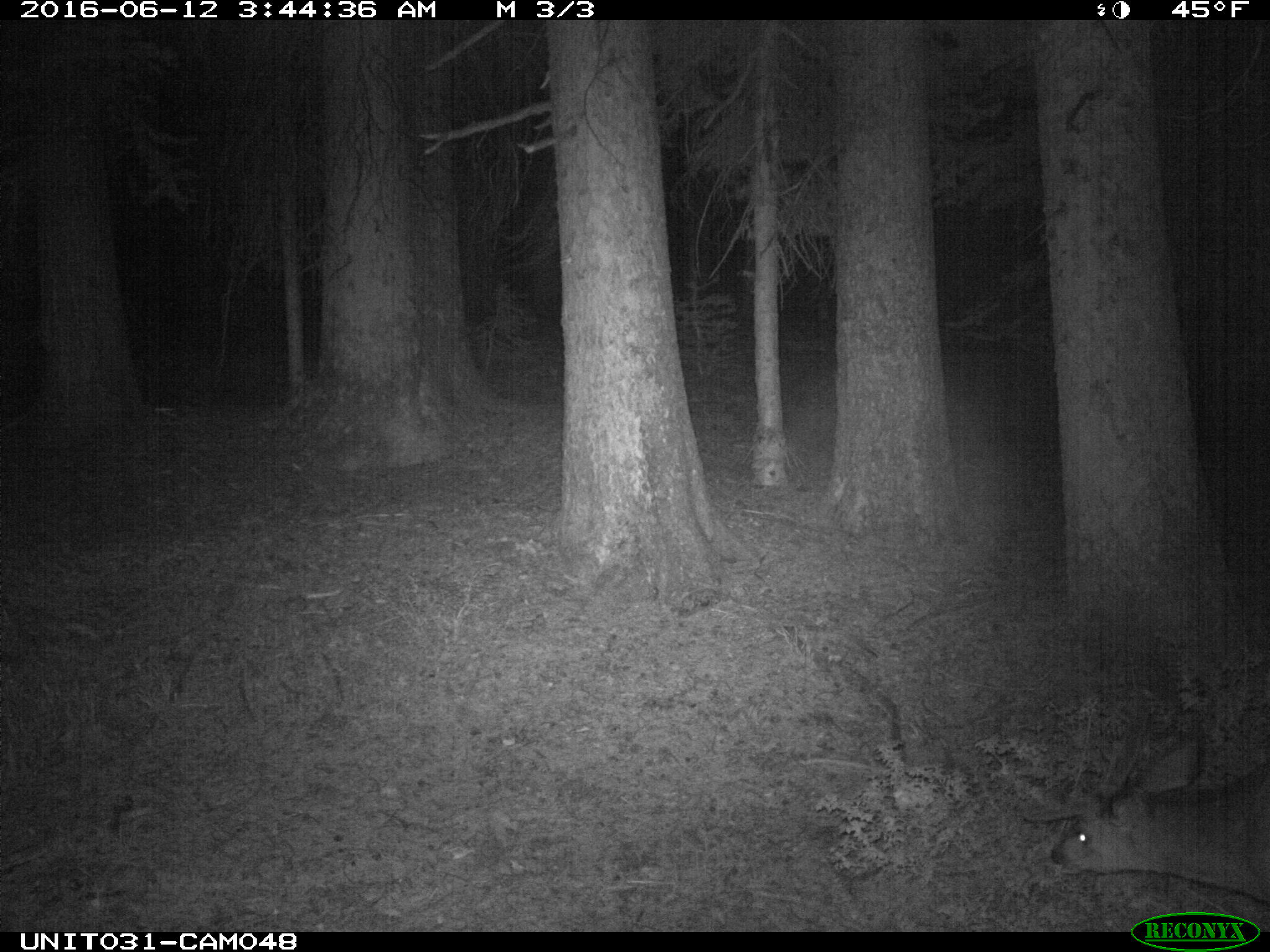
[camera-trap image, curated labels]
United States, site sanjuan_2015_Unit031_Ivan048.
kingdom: Animalia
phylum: Chordata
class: Mammalia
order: Artiodactyla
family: Cervidae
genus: Odocoileus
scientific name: Odocoileus hemionus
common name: mule deer